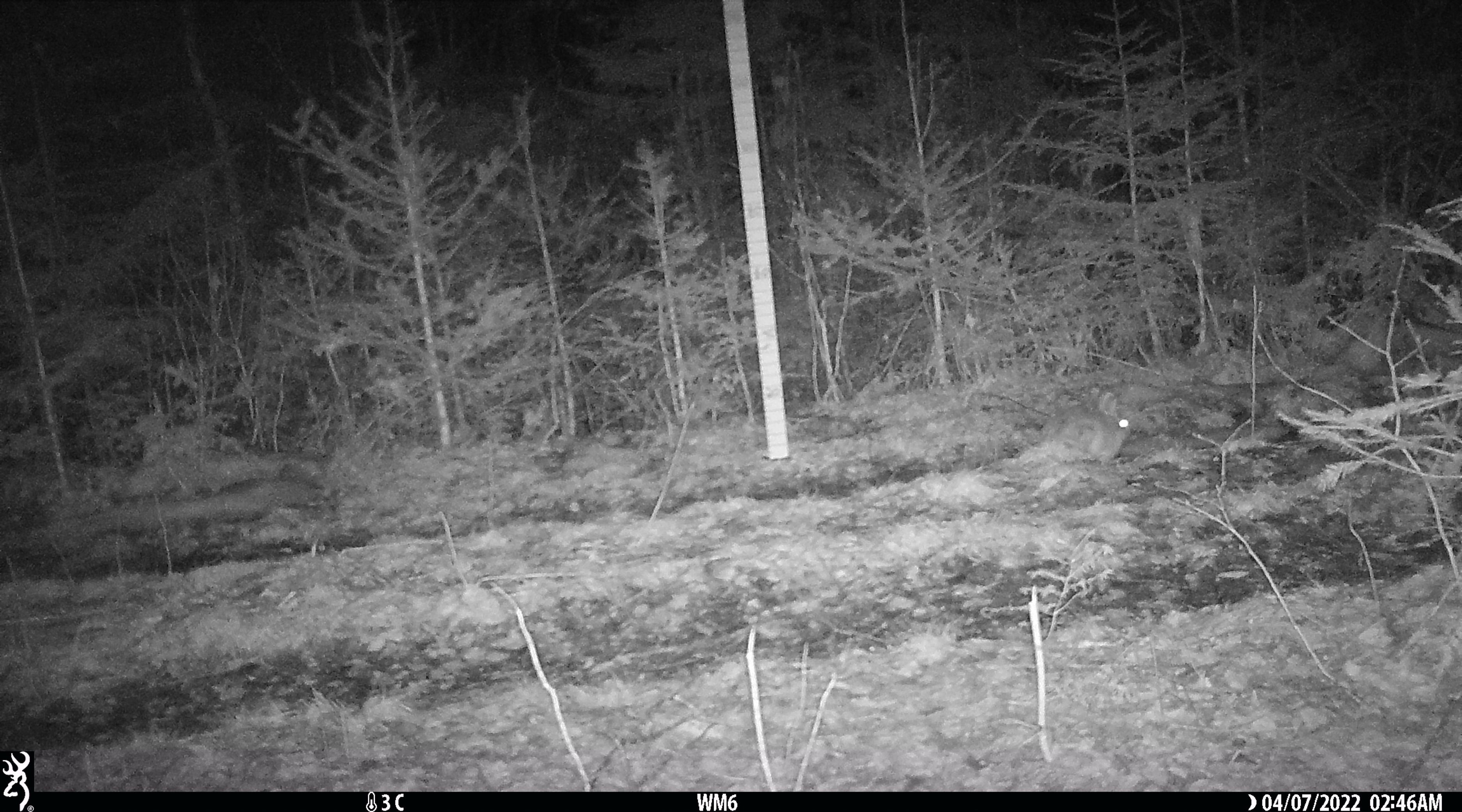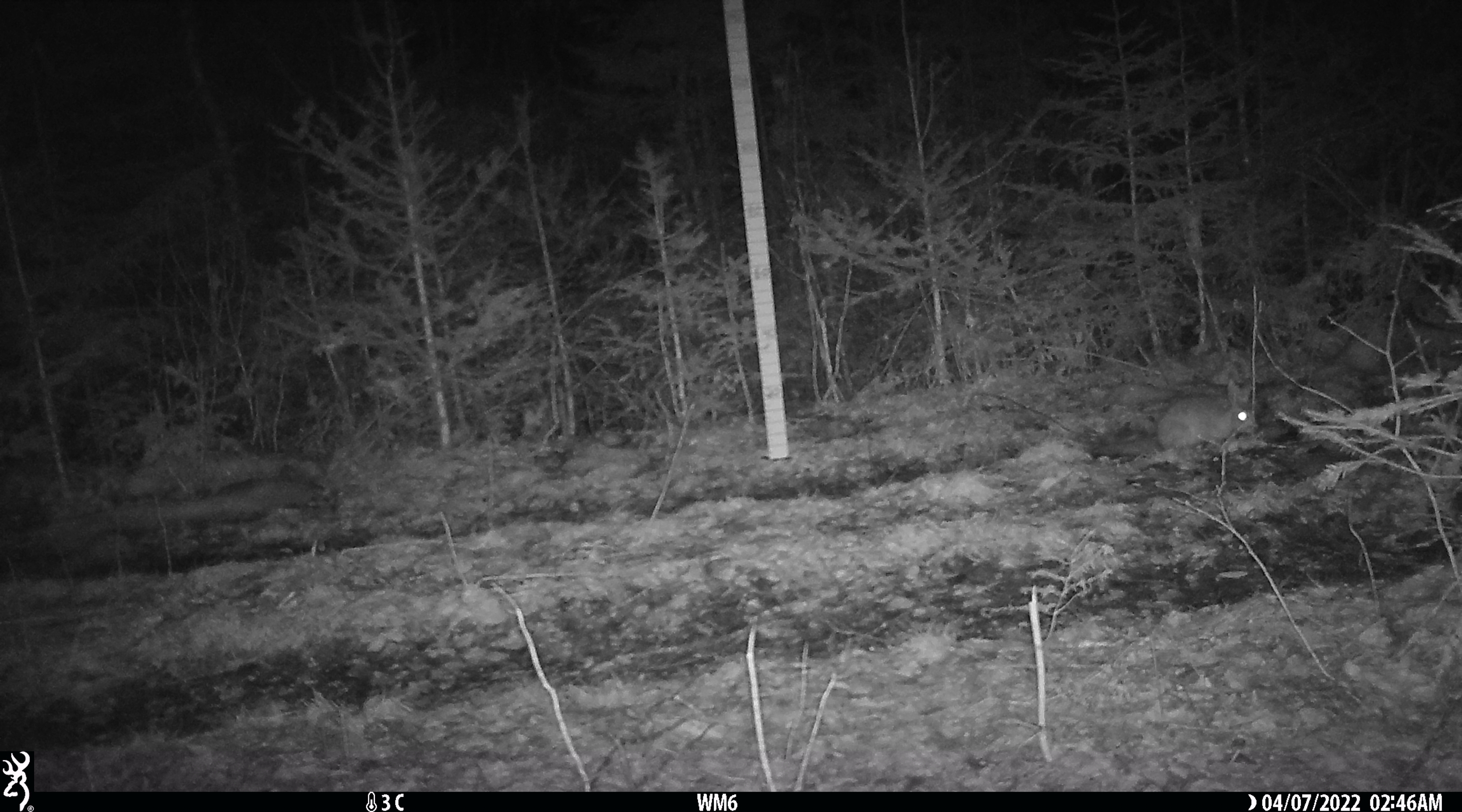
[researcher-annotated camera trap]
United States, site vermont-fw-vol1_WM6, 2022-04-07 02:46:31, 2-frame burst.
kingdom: Animalia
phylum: Chordata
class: Mammalia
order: Lagomorpha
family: Leporidae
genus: Lepus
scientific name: Lepus americanus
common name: snowshoe hare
Snowshoe hare (Lepus americanus).